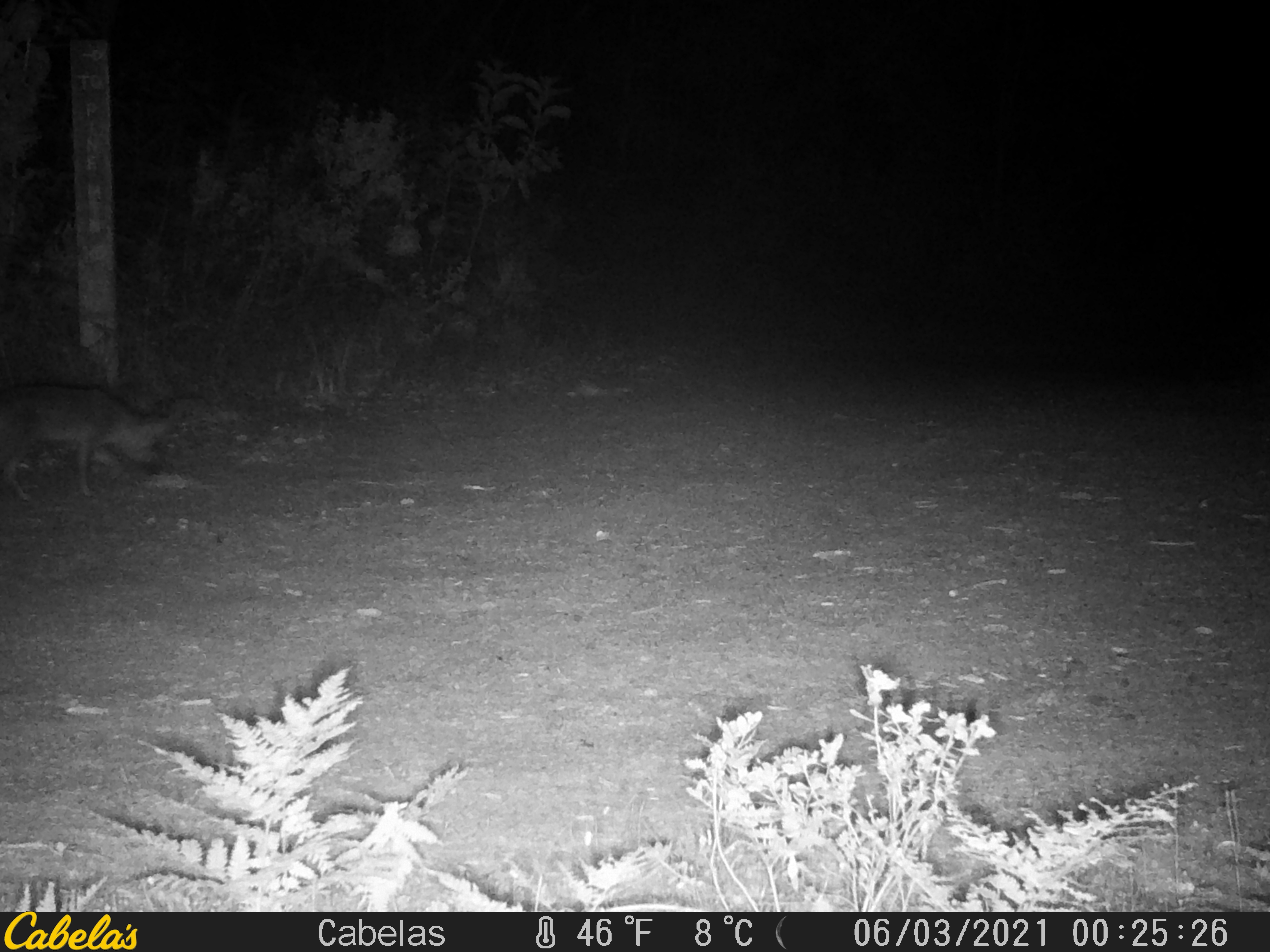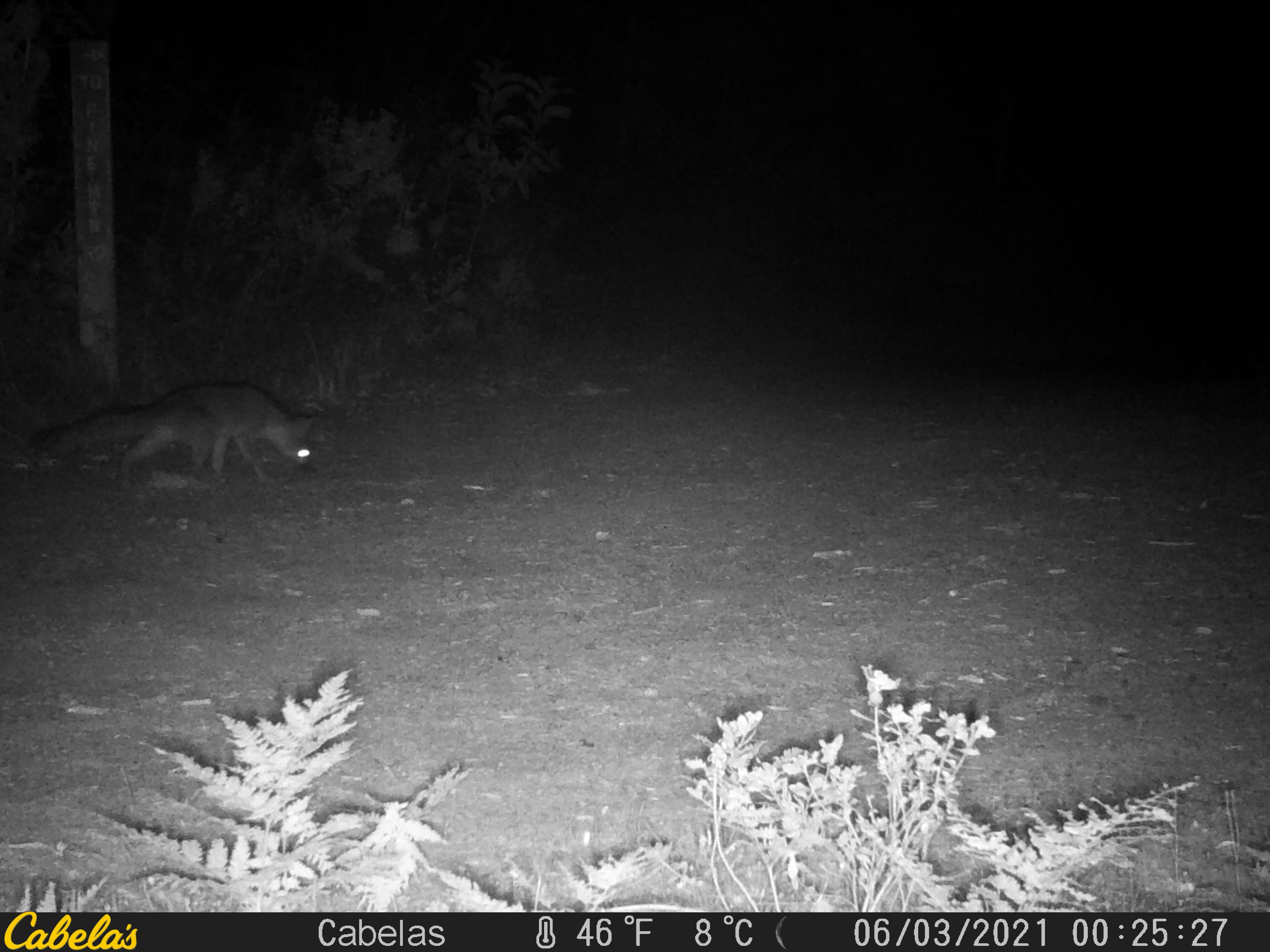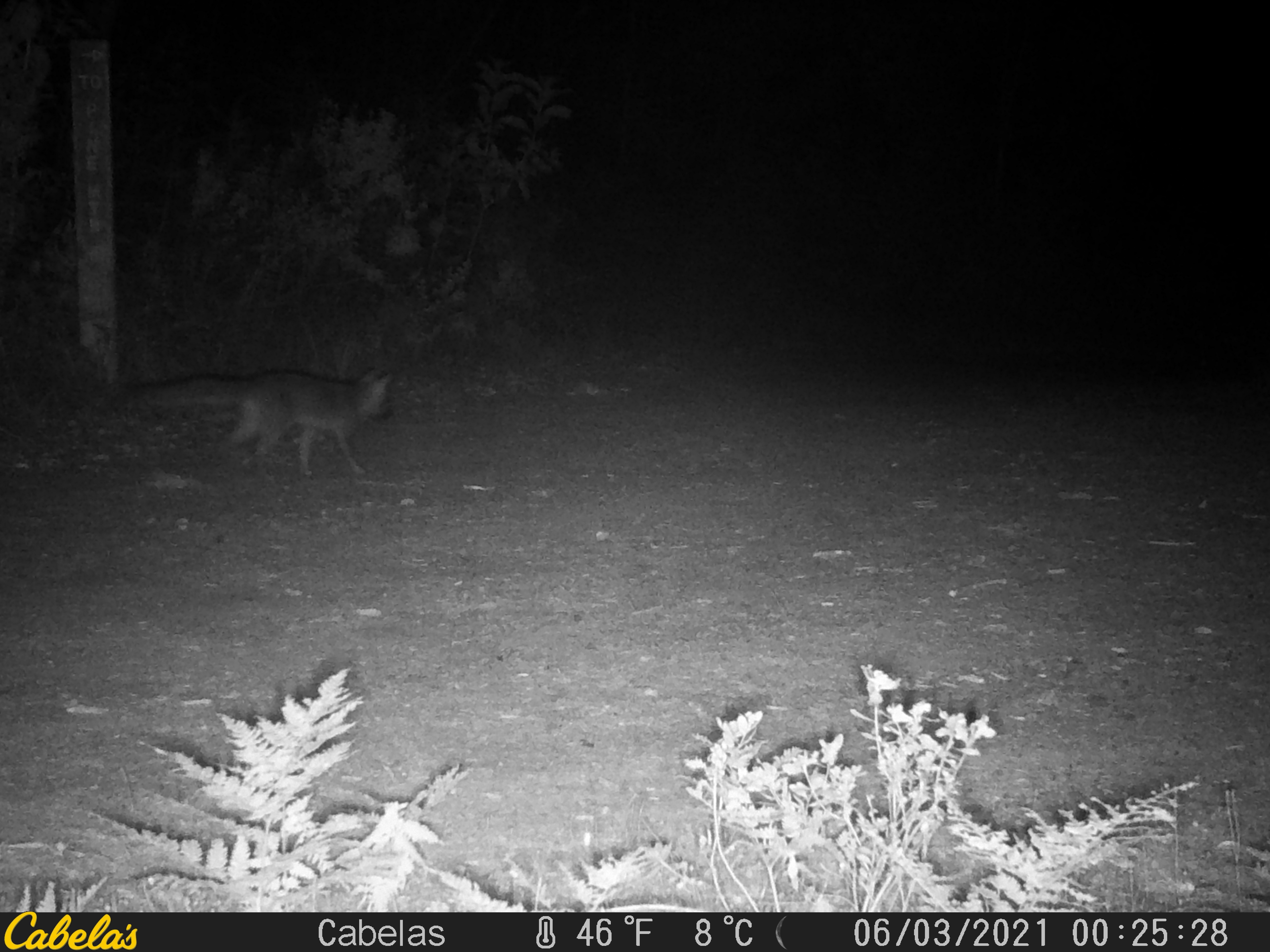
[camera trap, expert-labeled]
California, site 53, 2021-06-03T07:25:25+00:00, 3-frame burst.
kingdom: Animalia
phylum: Chordata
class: Mammalia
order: Carnivora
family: Canidae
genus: Urocyon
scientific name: Urocyon cinereoargenteus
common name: gray fox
Gray fox (Urocyon cinereoargenteus).